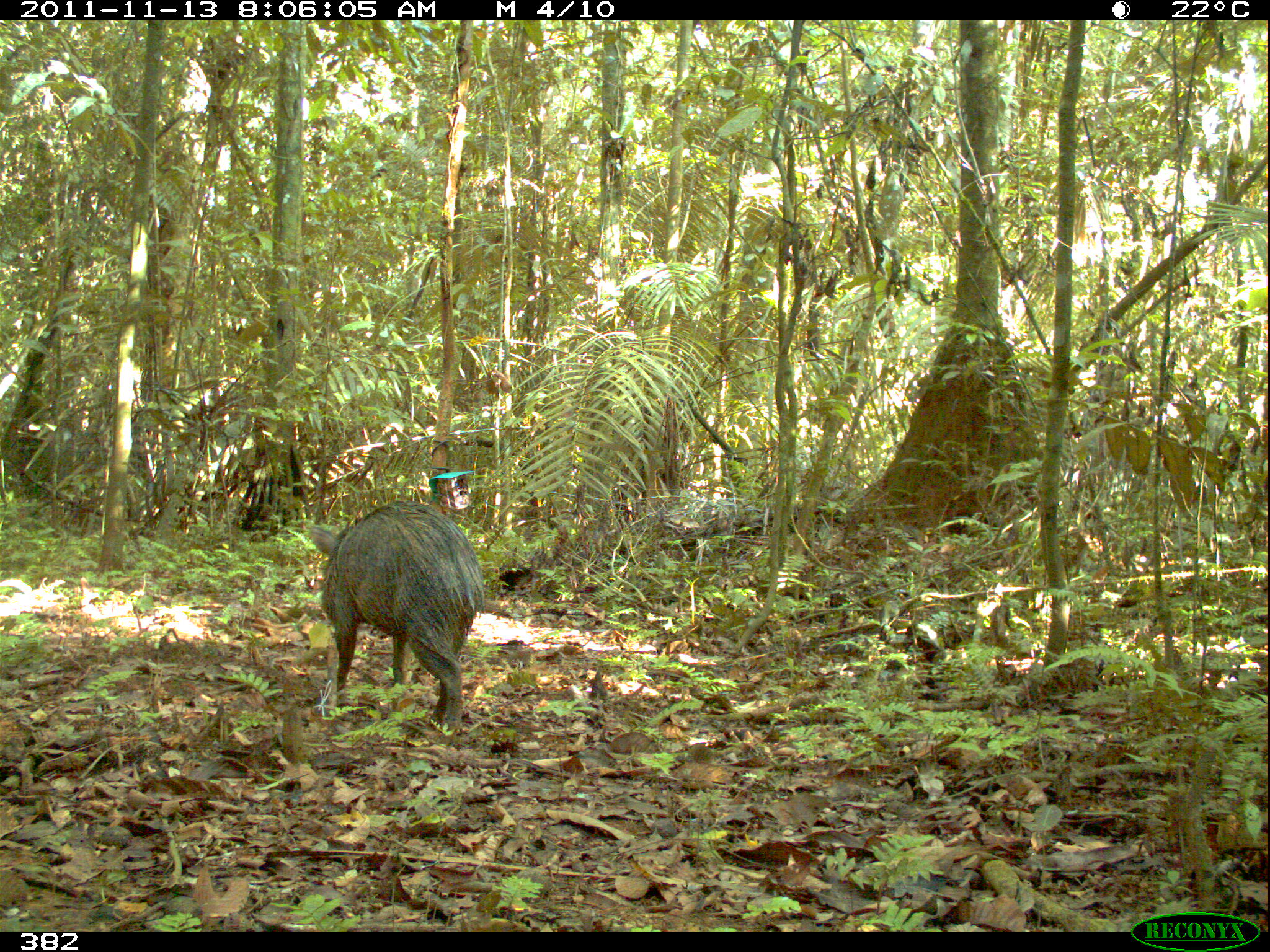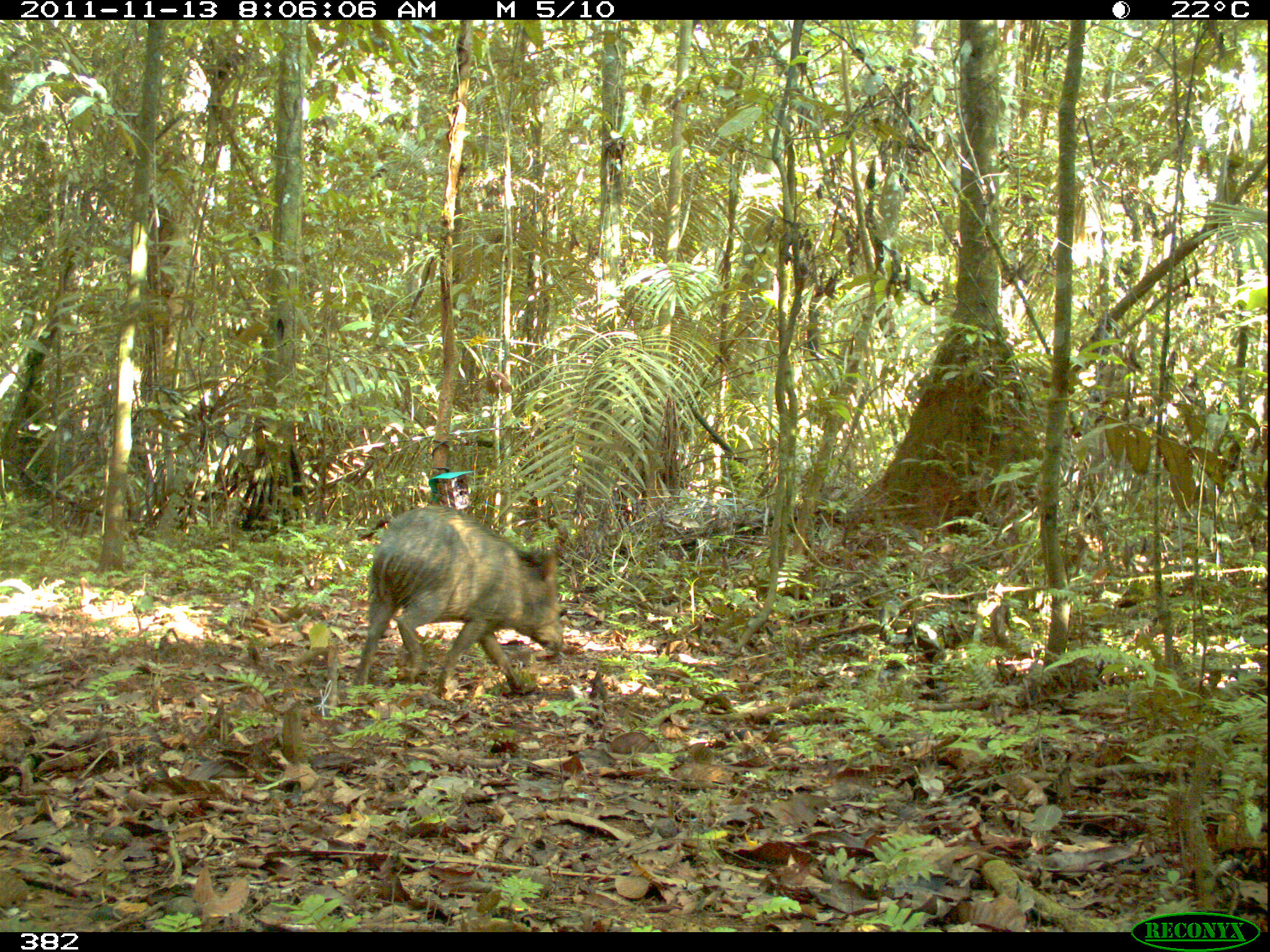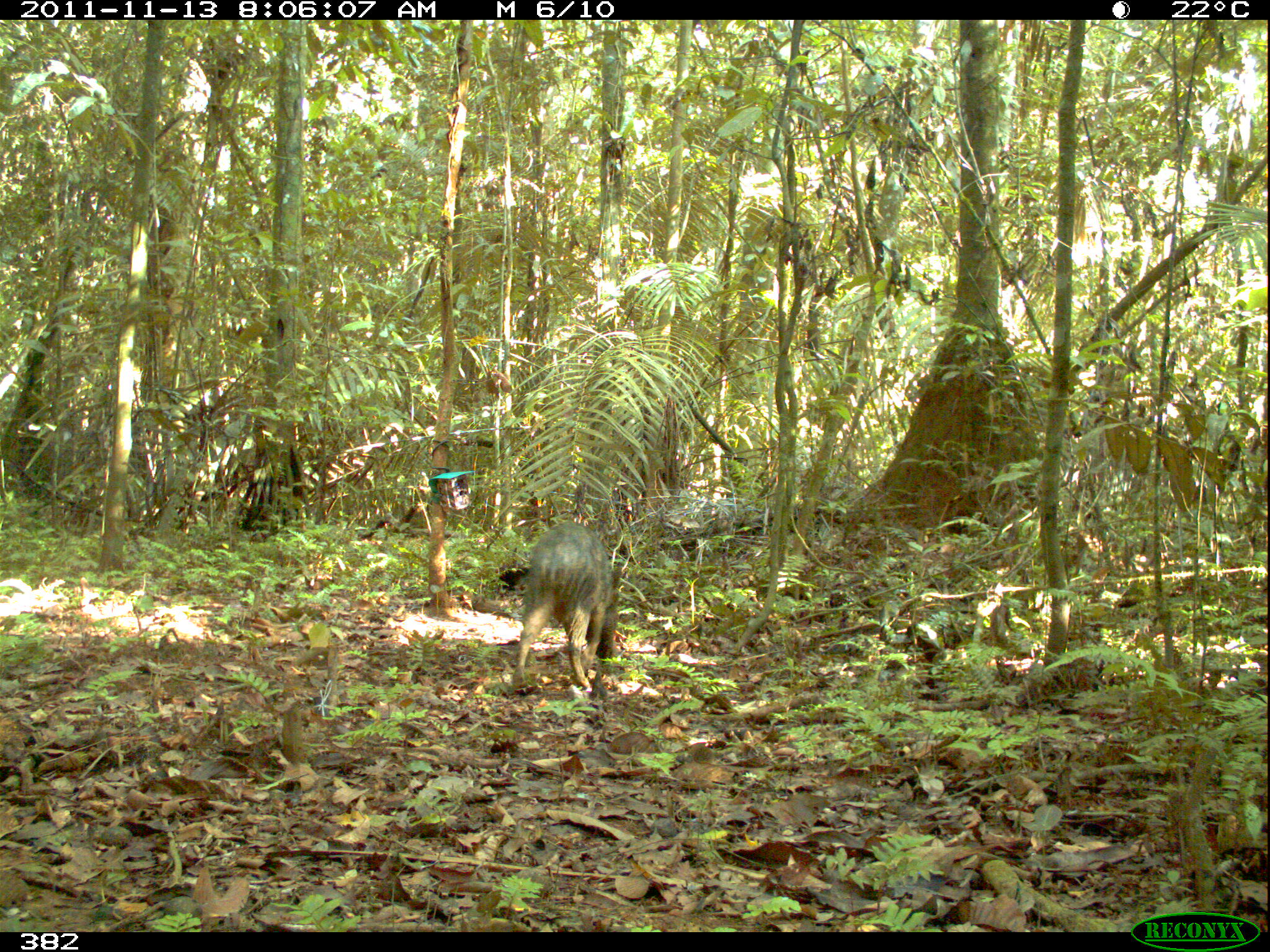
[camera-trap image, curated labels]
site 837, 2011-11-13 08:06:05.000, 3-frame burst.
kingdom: Animalia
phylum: Chordata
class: Mammalia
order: Artiodactyla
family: Tayassuidae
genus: Pecari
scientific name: Pecari tajacu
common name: collared peccary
Pecari tajacu (collared peccary).